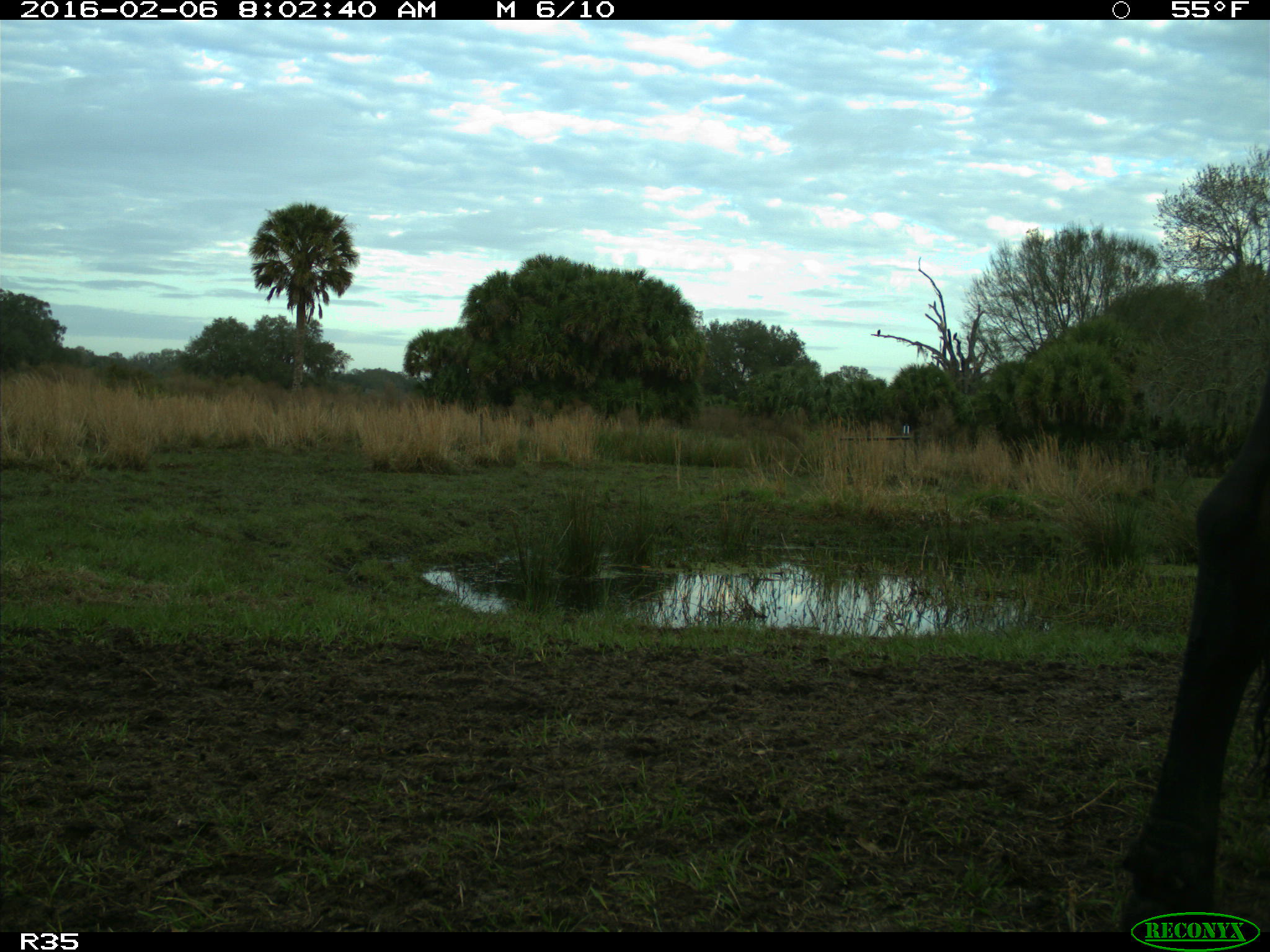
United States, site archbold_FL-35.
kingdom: Animalia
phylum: Chordata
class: Mammalia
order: Artiodactyla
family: Bovidae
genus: Bos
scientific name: Bos taurus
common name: domestic cow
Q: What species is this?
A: Bos taurus (domestic cow).